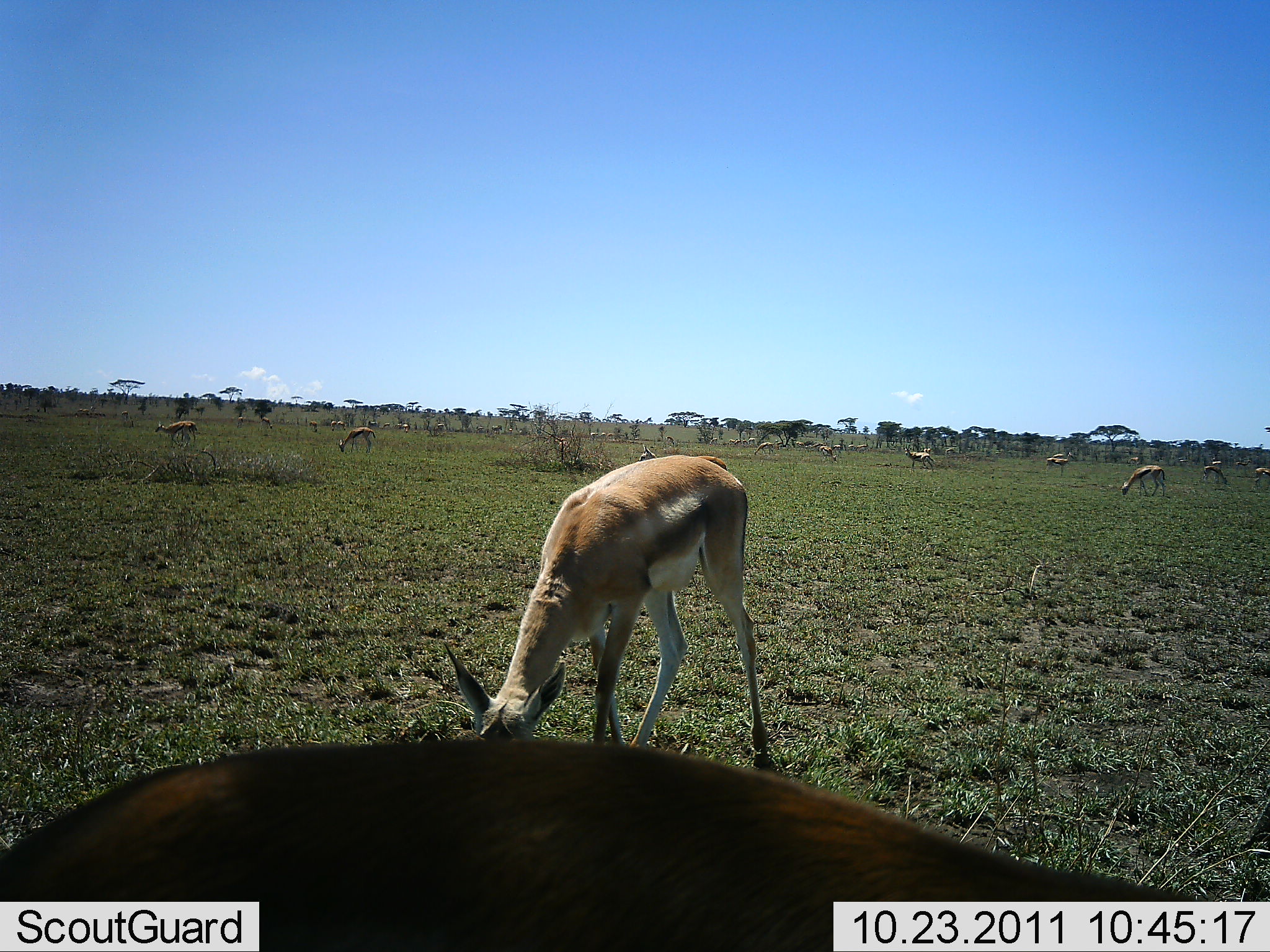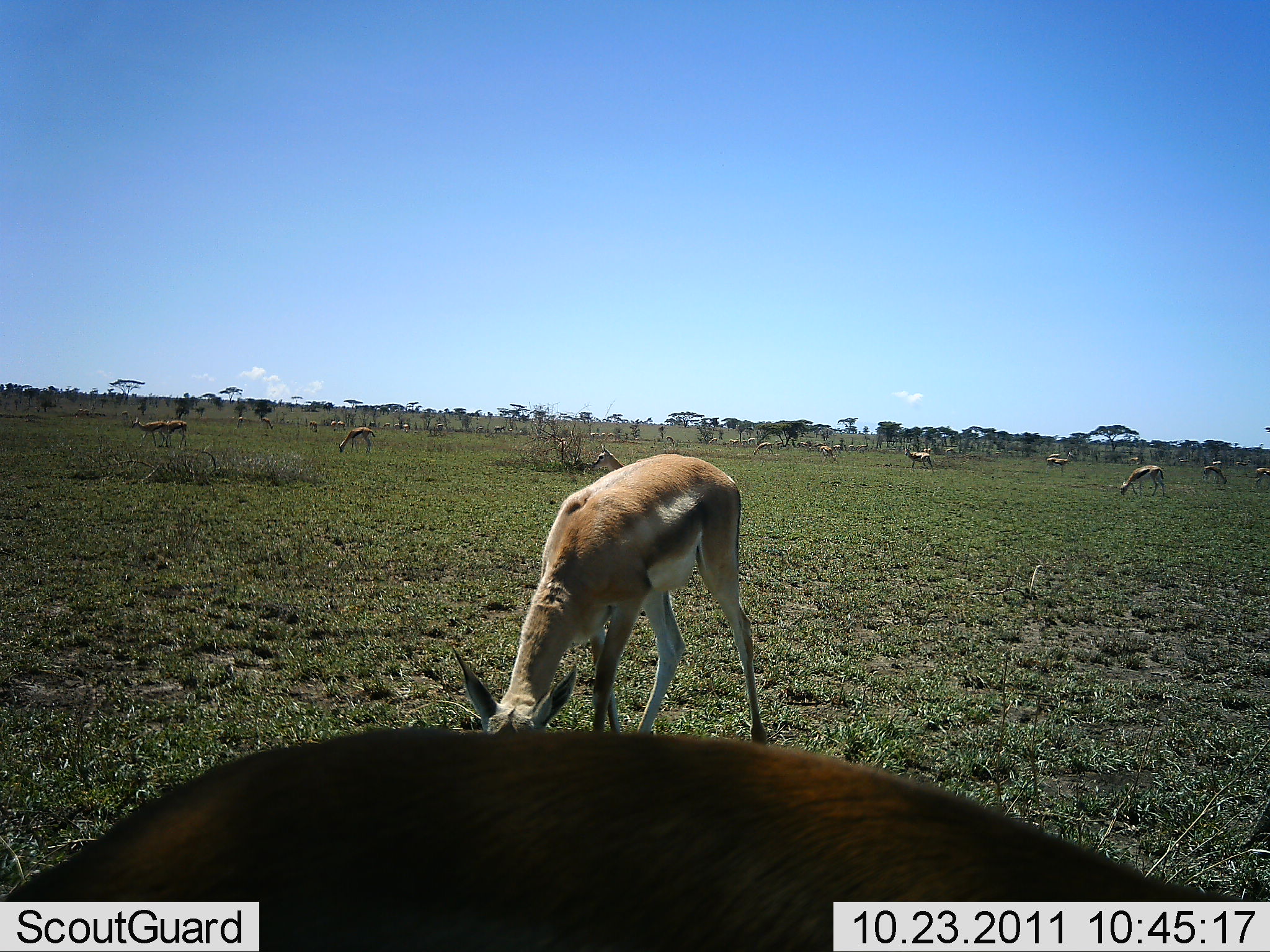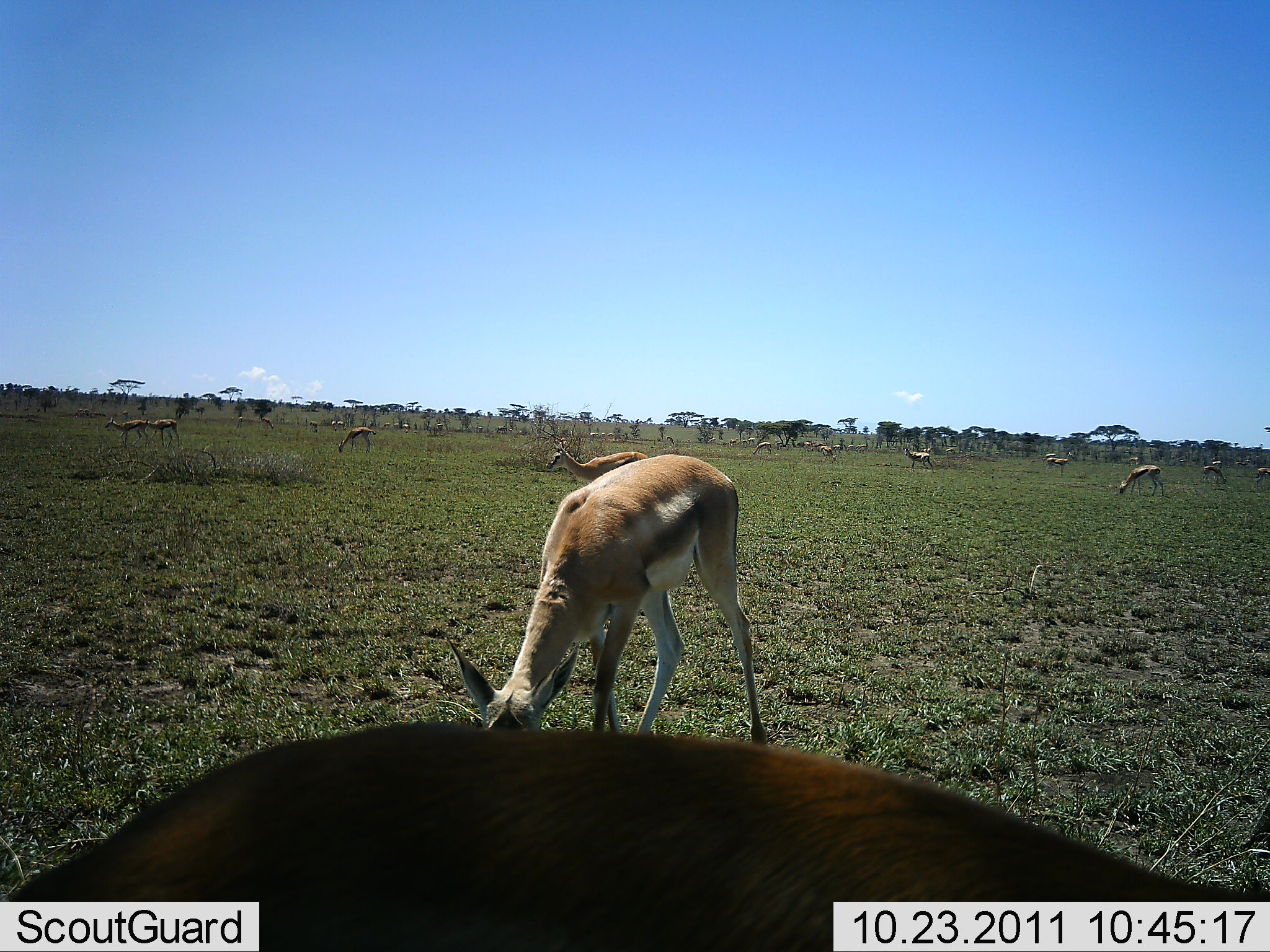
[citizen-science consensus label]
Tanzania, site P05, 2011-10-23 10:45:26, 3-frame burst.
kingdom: Animalia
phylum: Chordata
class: Mammalia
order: Artiodactyla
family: Bovidae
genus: Eudorcas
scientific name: Eudorcas thomsonii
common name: thomson's gazelle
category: gazellethomsons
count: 11-50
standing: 44%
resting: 0%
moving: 25%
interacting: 0%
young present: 0%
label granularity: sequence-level